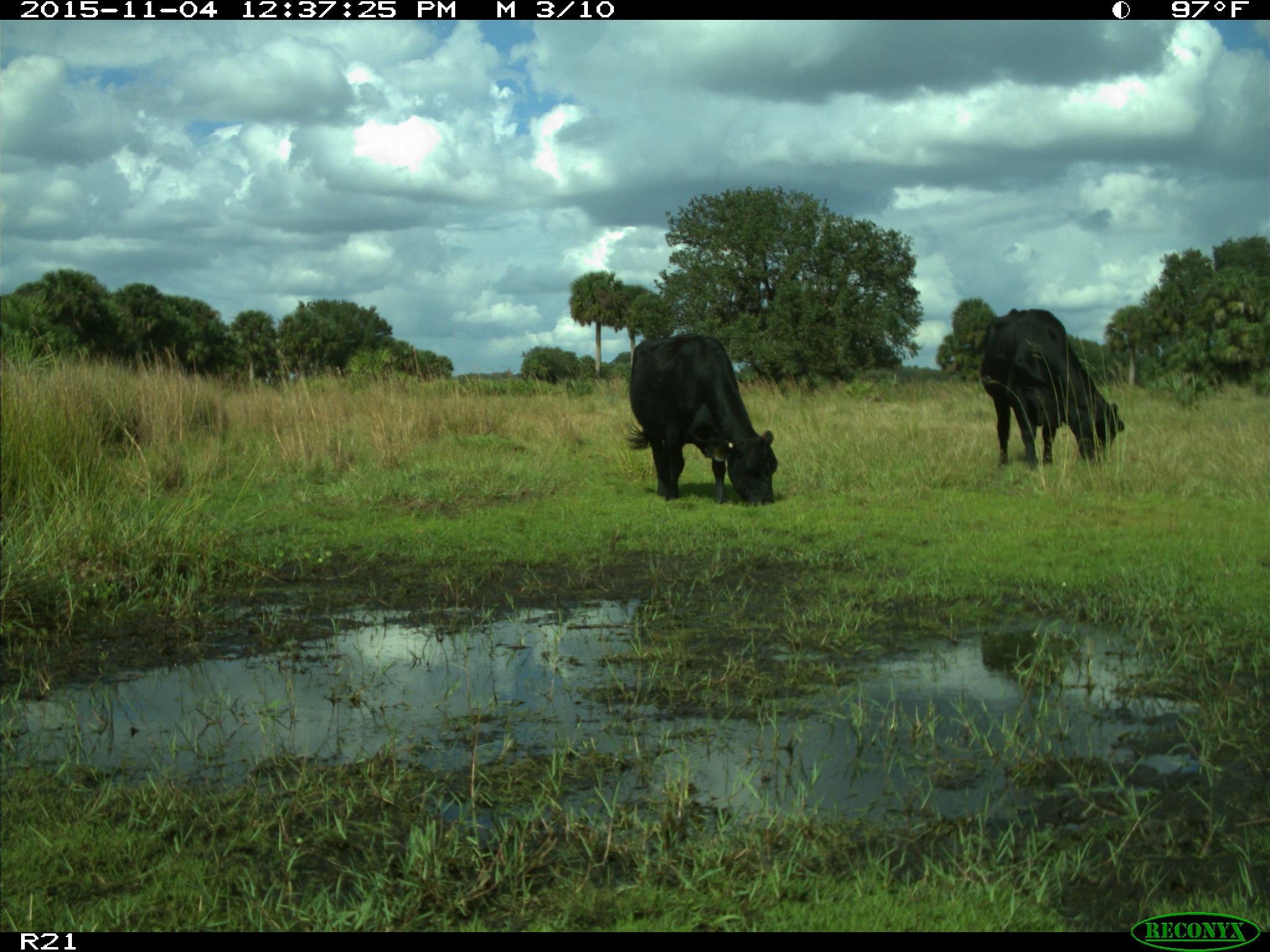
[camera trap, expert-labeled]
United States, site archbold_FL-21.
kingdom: Animalia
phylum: Chordata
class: Mammalia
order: Artiodactyla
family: Bovidae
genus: Bos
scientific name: Bos taurus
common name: domestic cow